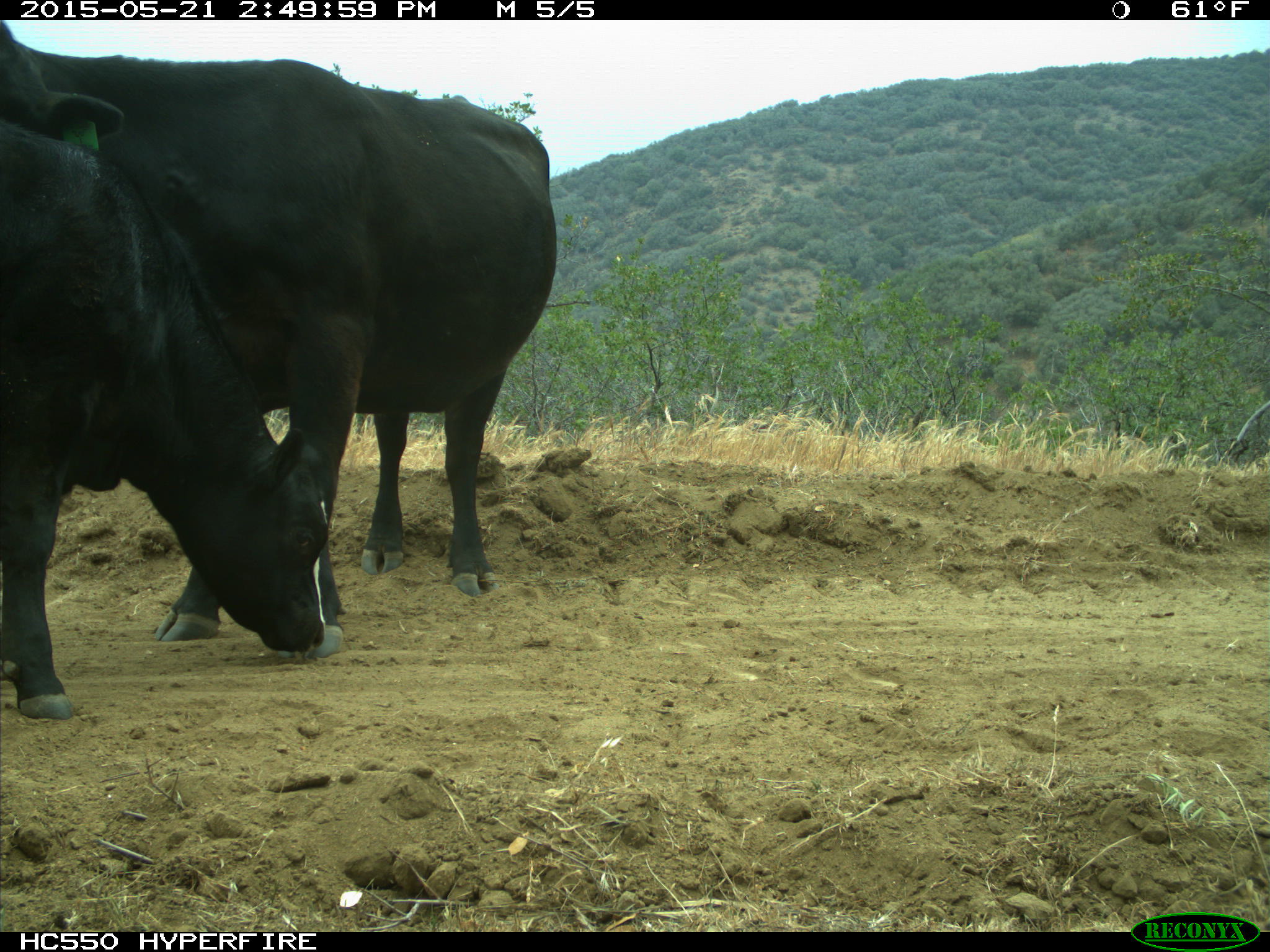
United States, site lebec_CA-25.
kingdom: Animalia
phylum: Chordata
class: Mammalia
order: Artiodactyla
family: Bovidae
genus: Bos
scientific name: Bos taurus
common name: domestic cow